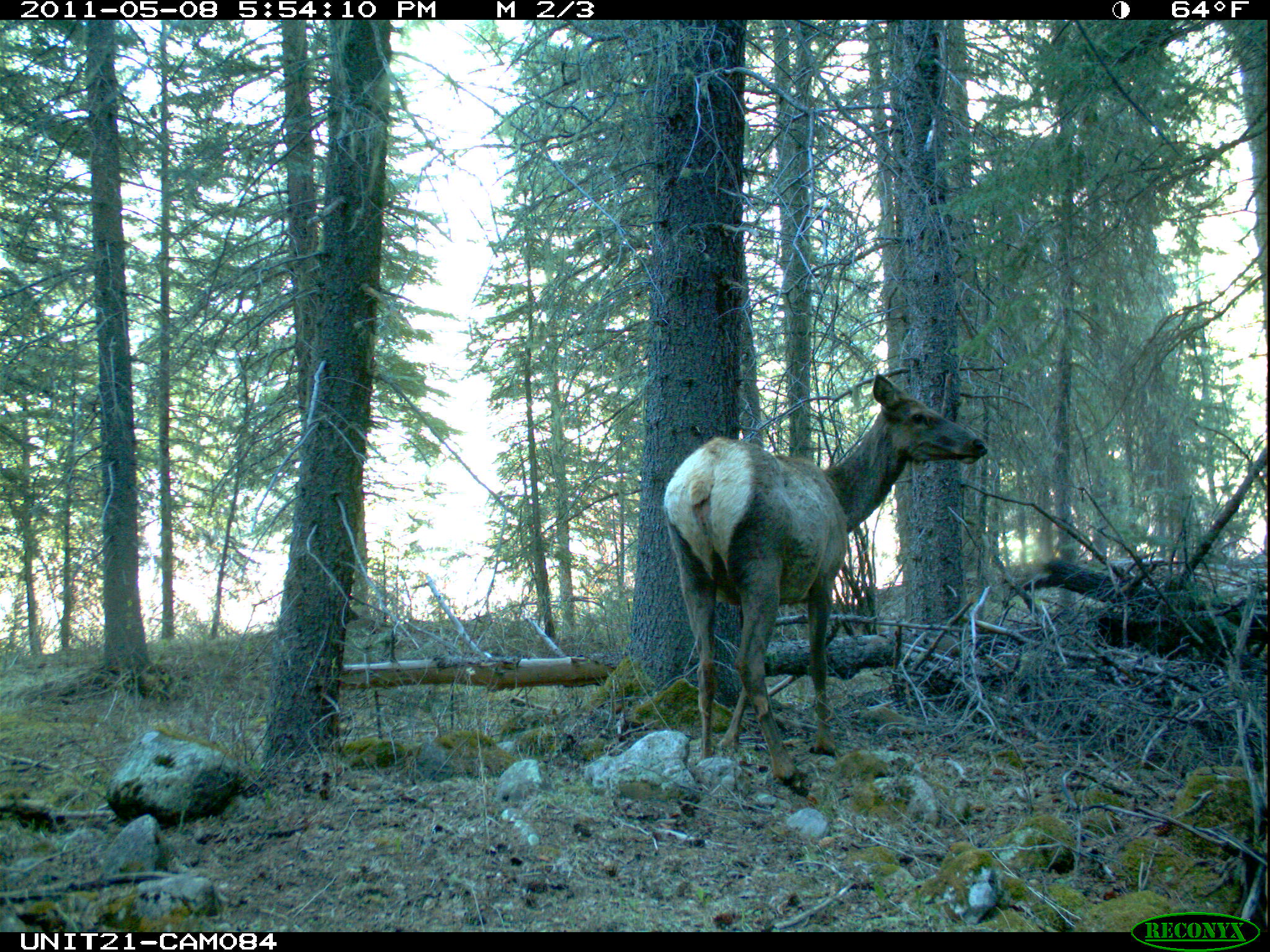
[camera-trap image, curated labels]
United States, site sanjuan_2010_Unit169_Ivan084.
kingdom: Animalia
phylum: Chordata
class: Mammalia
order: Artiodactyla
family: Cervidae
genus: Cervus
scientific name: Cervus elaphus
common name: red deer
Cervus elaphus (red deer).